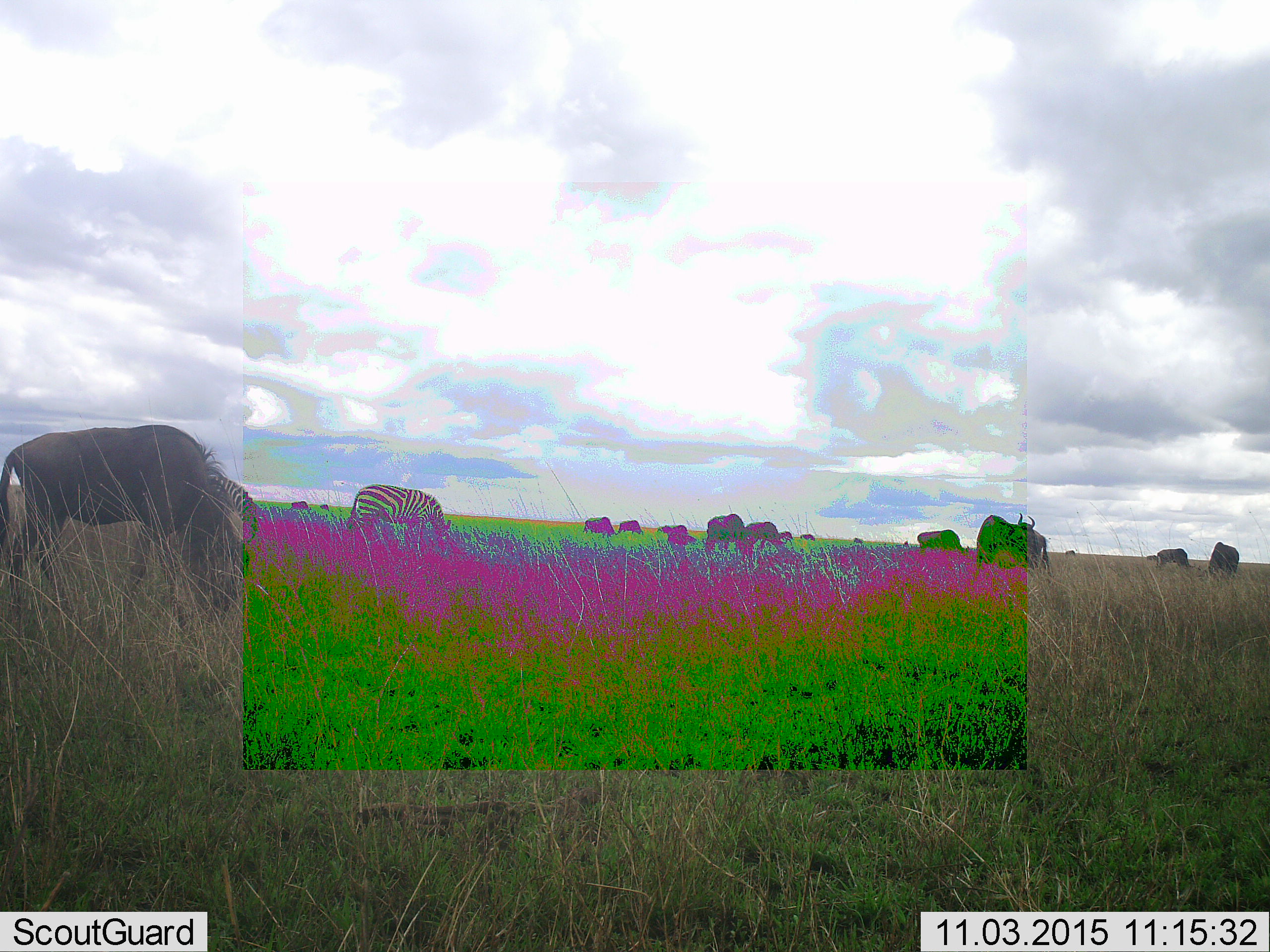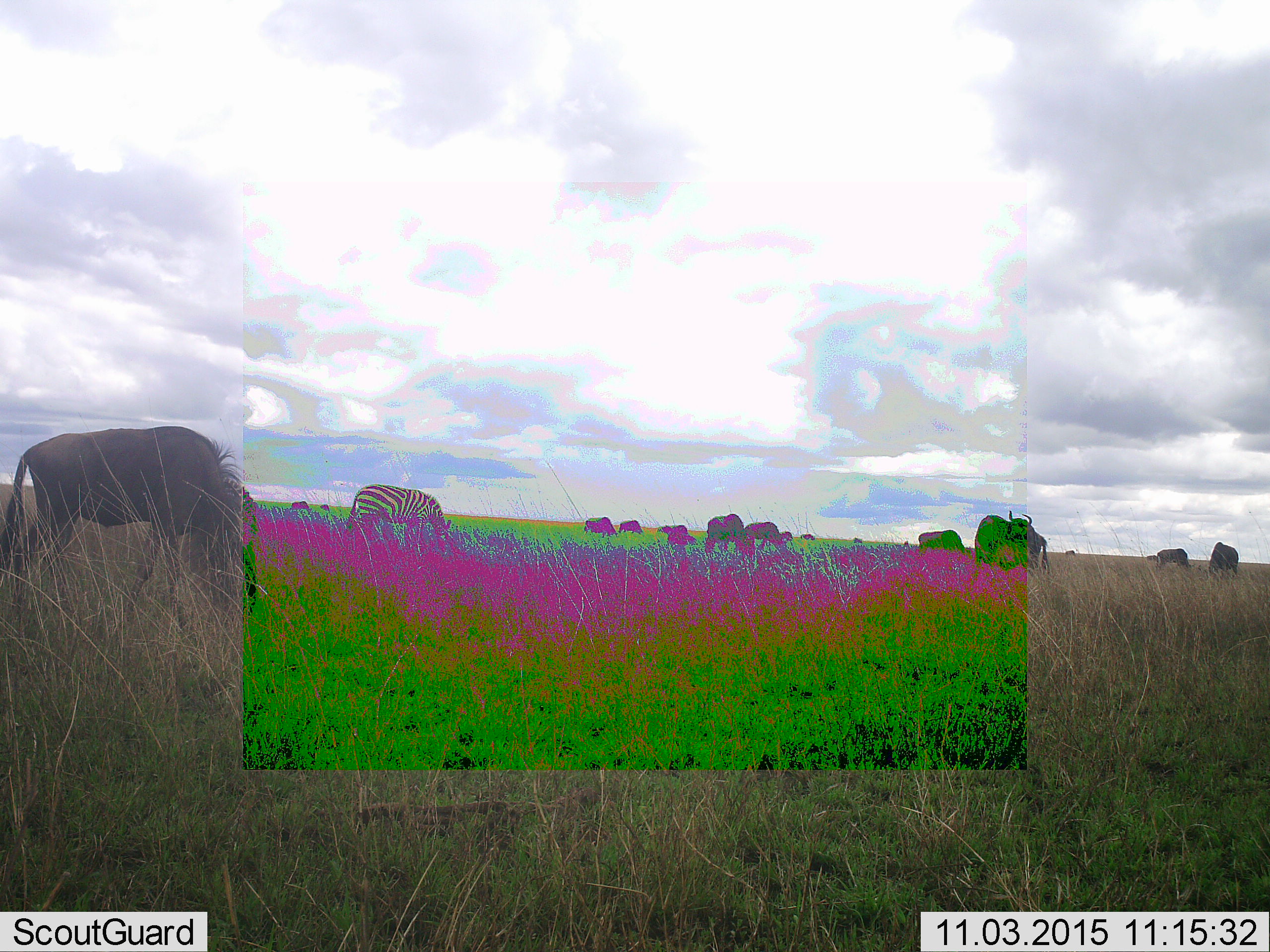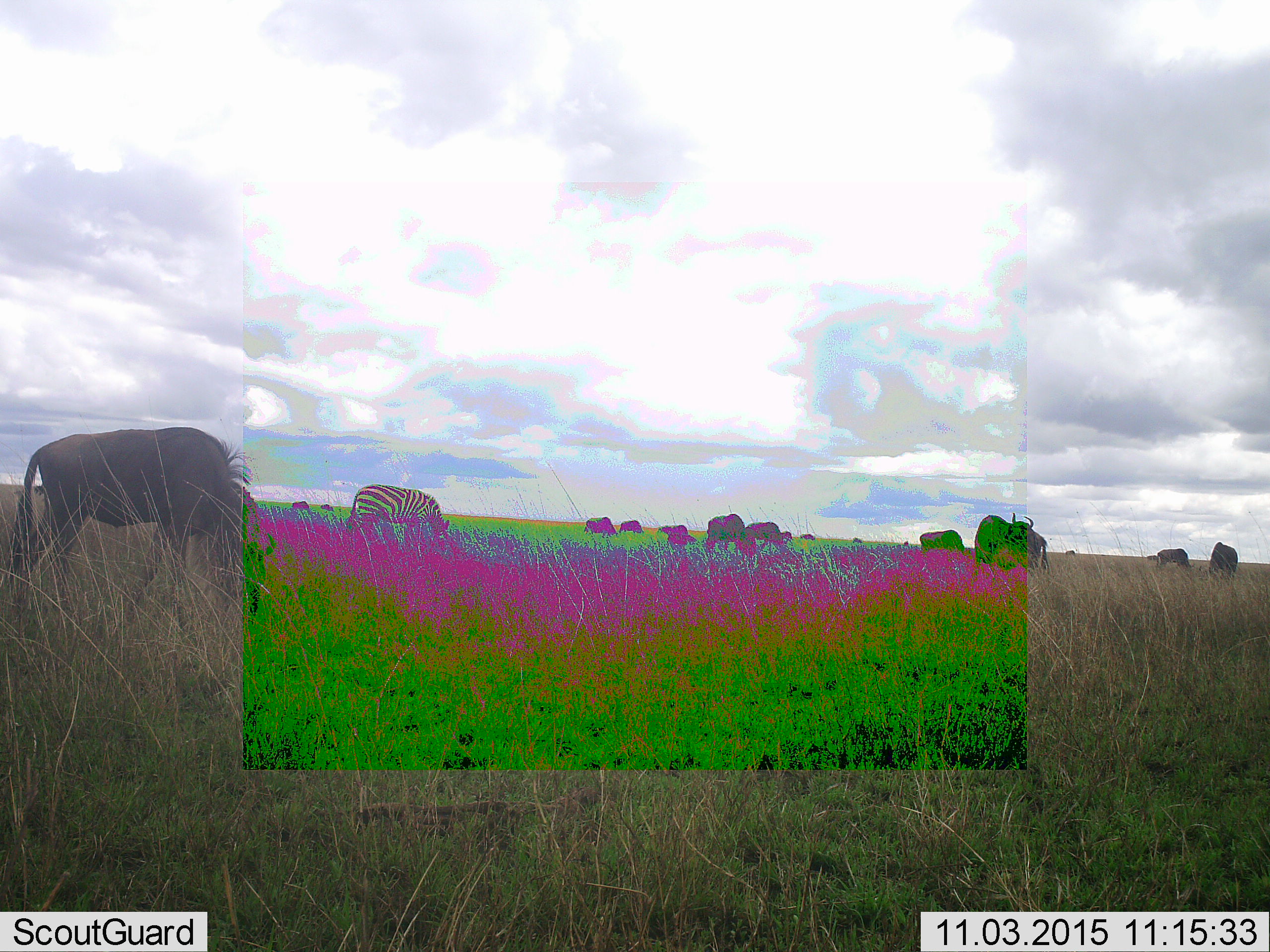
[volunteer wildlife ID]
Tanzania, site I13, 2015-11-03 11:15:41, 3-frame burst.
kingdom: Animalia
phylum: Chordata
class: Mammalia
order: Artiodactyla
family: Bovidae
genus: Connochaetes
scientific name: Connochaetes taurinus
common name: blue wildebeest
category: wildebeest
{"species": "wildebeest (blue wildebeest) (Connochaetes taurinus)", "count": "11-50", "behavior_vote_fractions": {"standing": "56%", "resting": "0%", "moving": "33%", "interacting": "0%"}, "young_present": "22%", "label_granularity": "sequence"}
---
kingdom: Animalia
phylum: Chordata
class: Mammalia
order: Perissodactyla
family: Equidae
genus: Equus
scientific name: Equus quagga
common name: plains zebra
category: zebra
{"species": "zebra (plains zebra) (Equus quagga)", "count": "2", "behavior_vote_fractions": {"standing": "22%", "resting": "0%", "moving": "11%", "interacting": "0%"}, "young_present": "0%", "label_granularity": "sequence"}